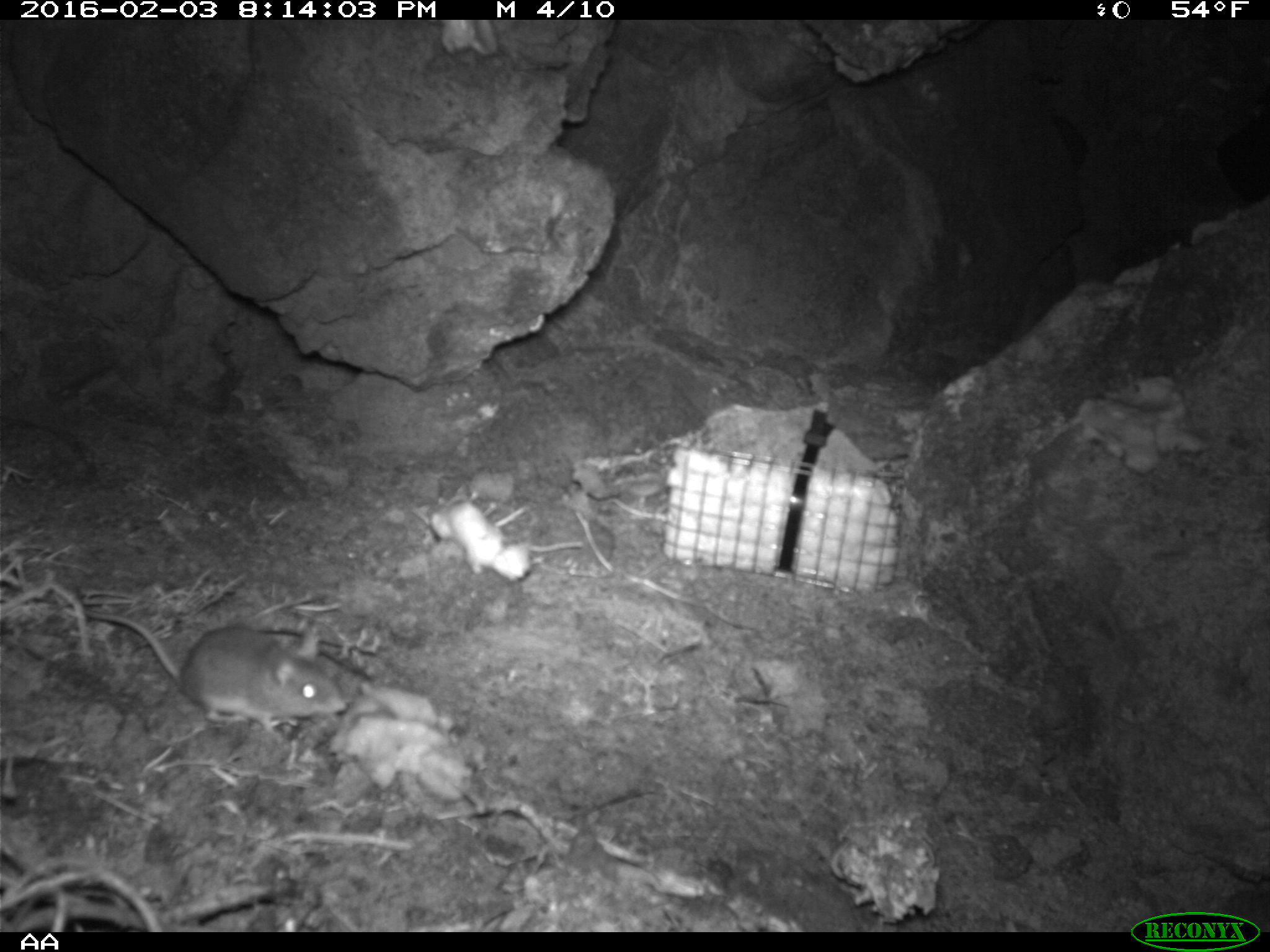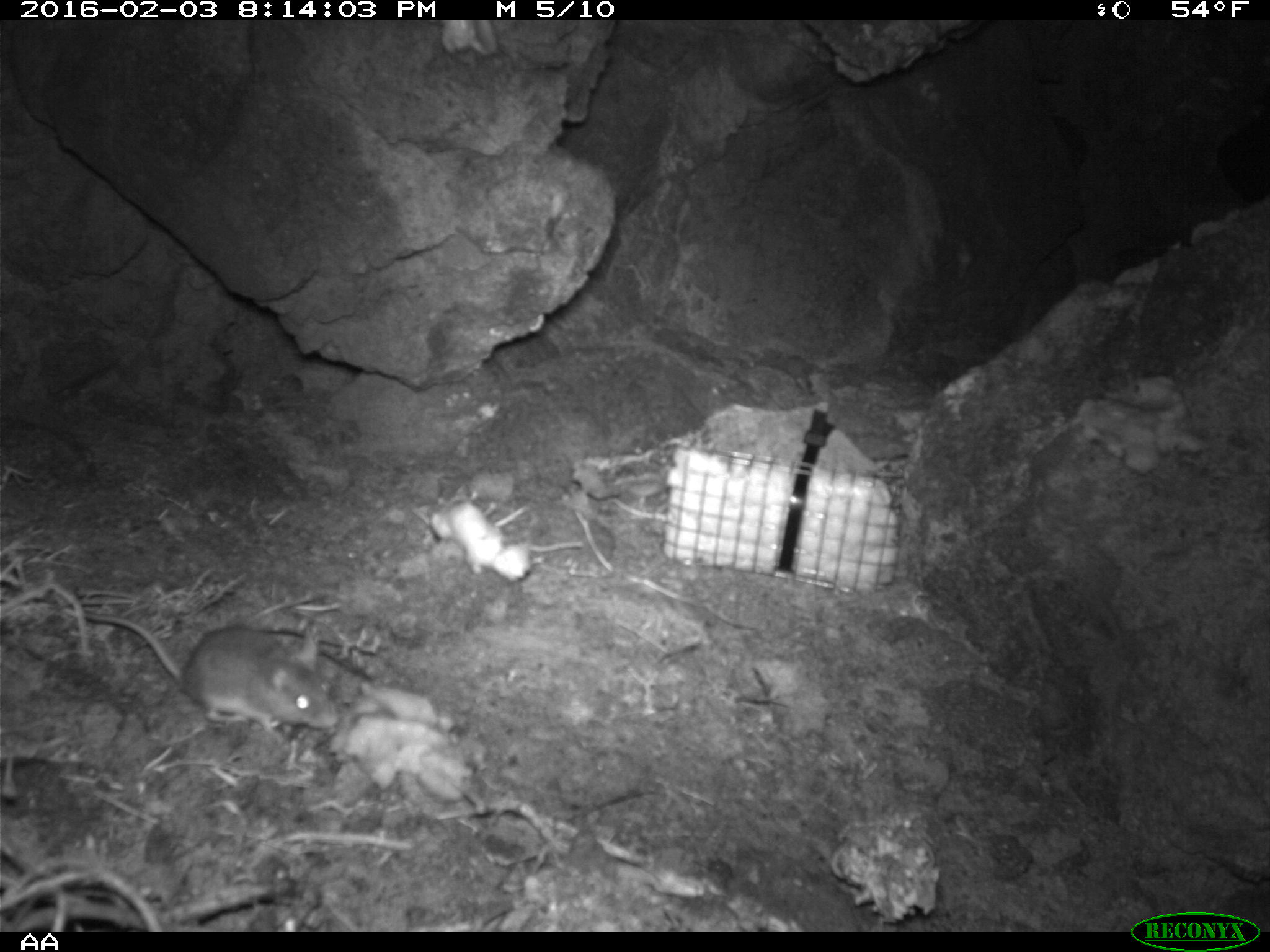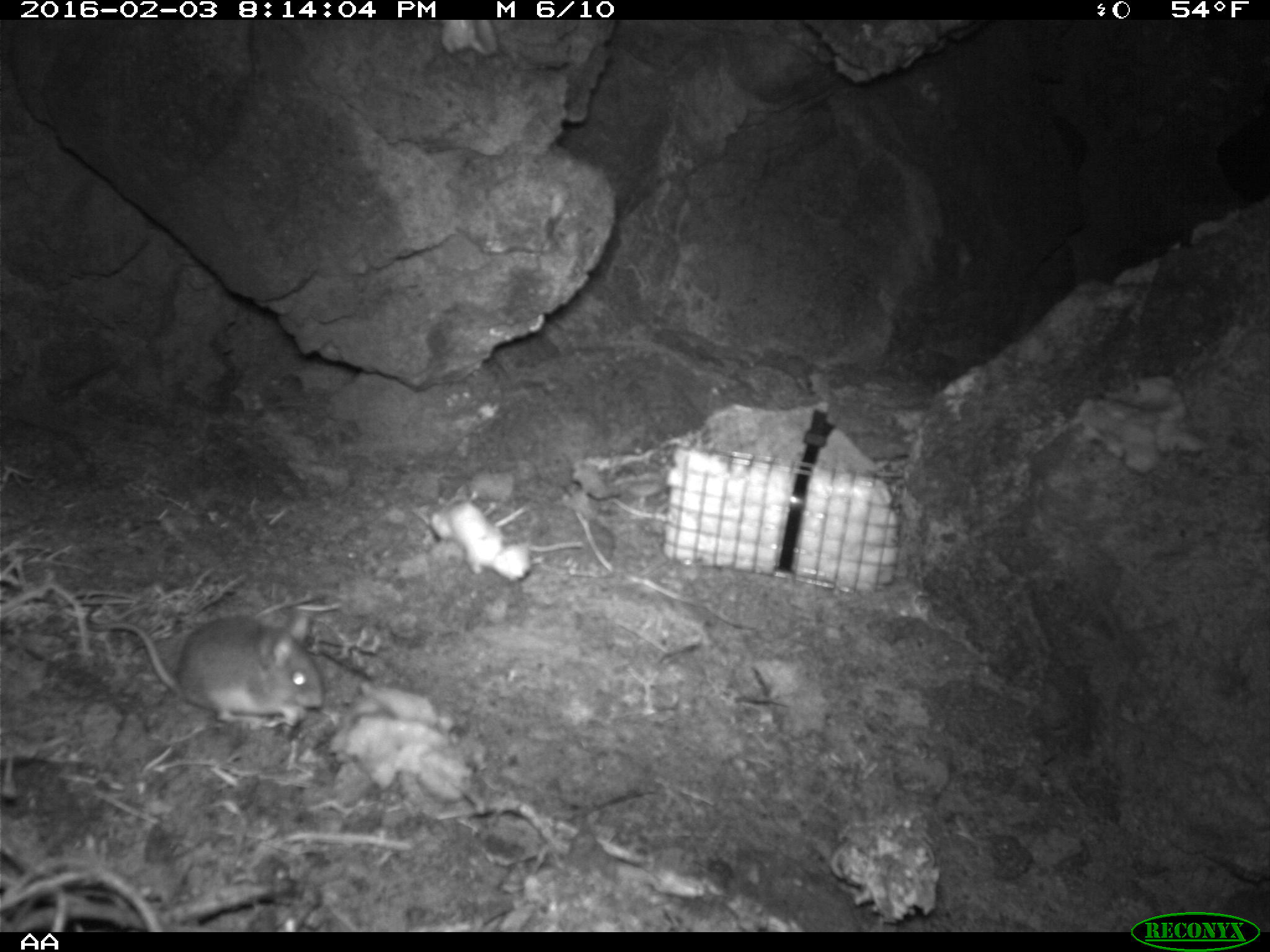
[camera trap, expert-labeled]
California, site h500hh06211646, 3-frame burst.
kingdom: Animalia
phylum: Chordata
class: Mammalia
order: Rodentia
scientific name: Rodentia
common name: rodent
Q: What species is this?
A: Rodent (Rodentia).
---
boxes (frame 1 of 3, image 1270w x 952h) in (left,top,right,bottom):
rodent: (82,610,347,732)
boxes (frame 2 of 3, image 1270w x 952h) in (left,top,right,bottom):
rodent: (81,610,340,736)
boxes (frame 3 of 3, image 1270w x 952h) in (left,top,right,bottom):
rodent: (84,604,324,726)